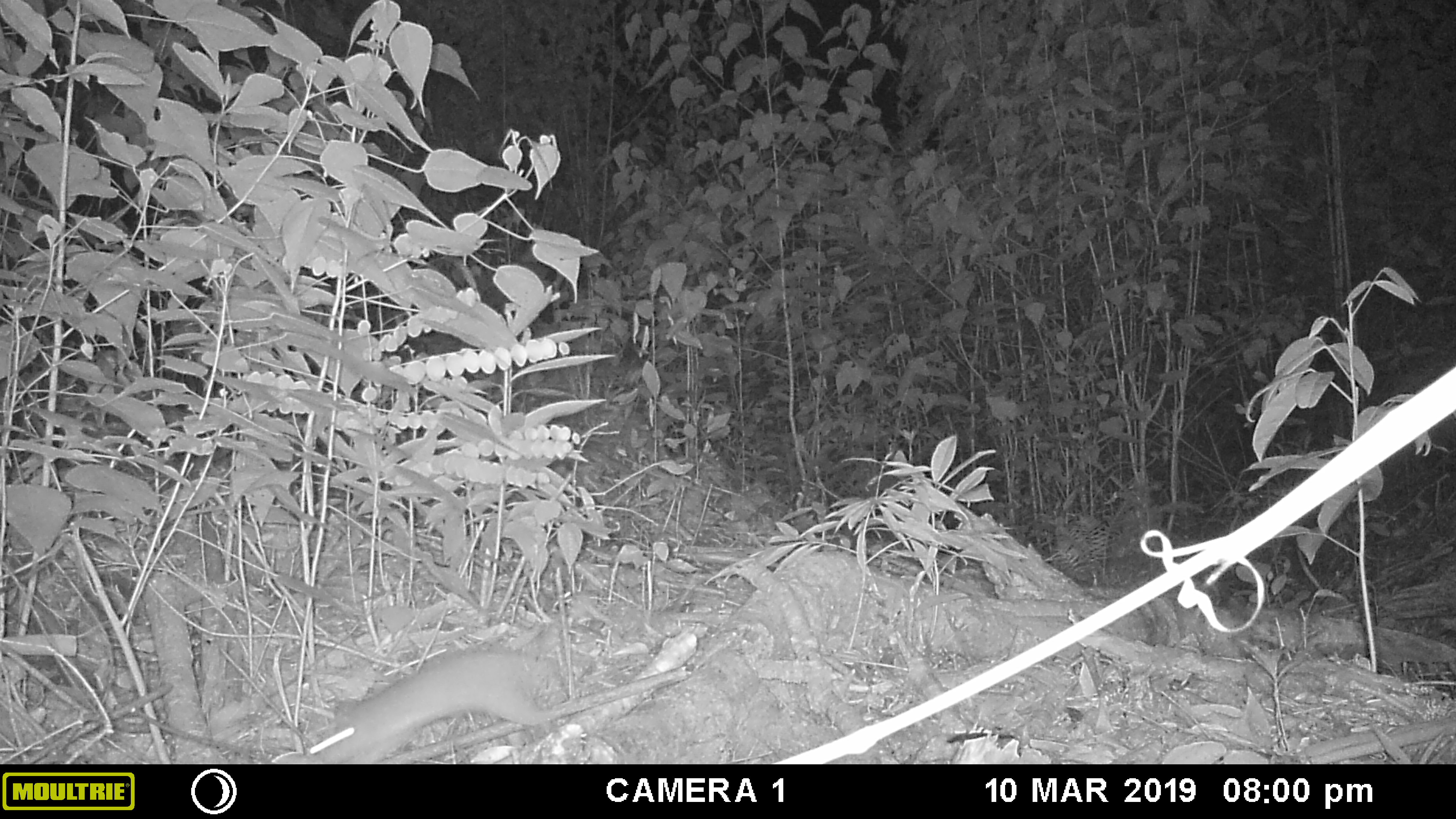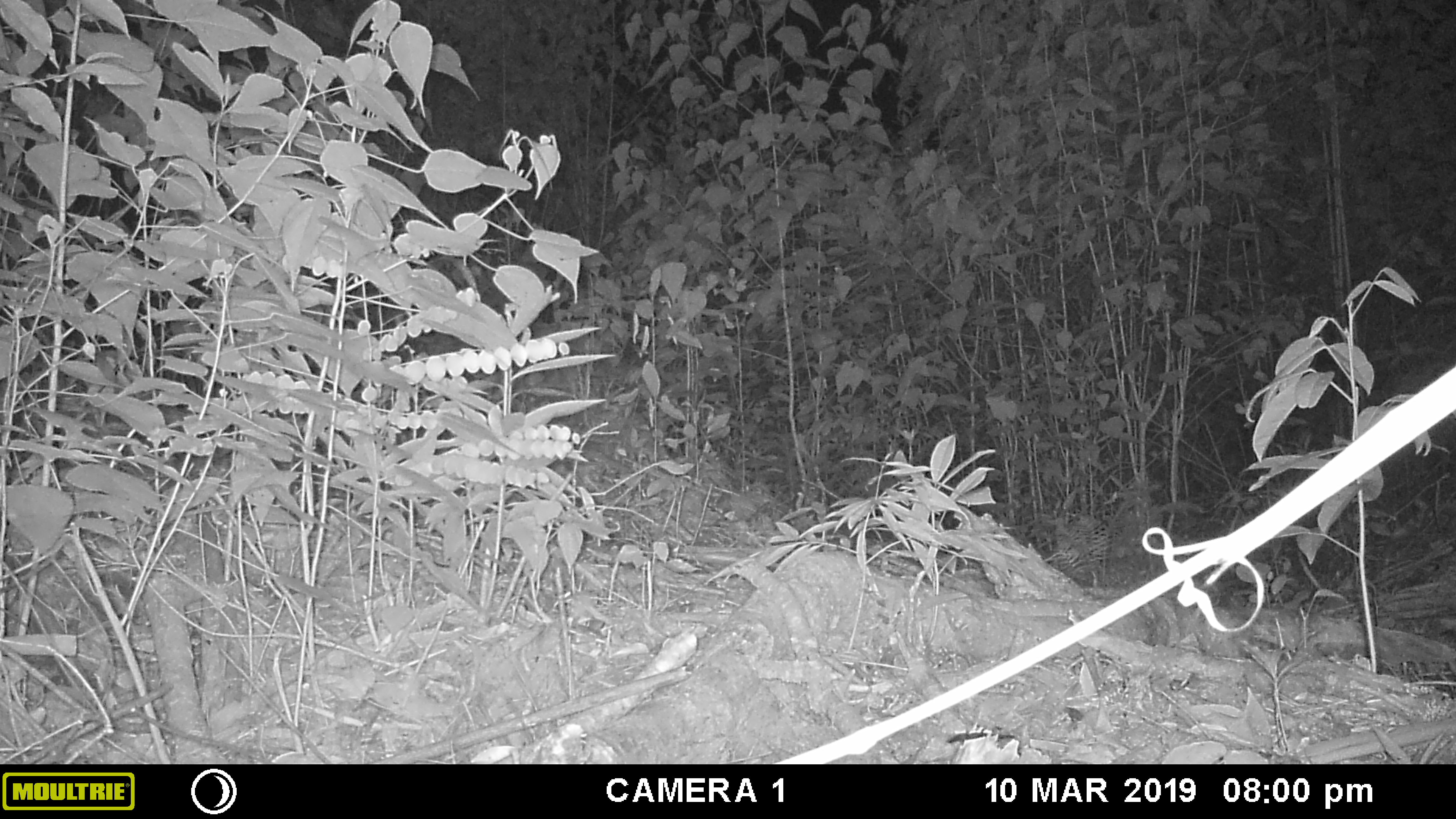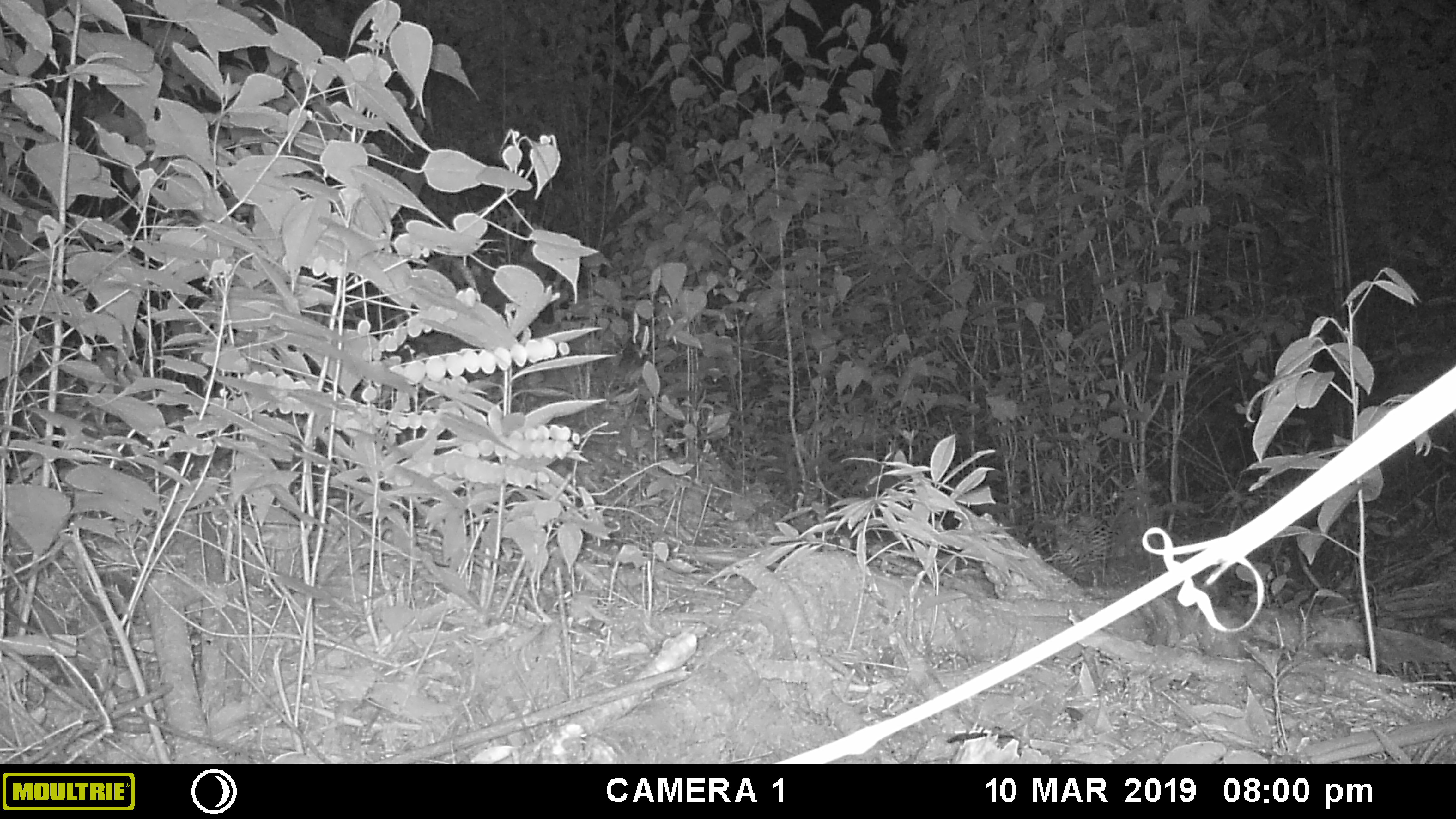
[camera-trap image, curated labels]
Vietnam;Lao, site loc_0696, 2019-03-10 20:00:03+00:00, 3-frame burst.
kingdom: Animalia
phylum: Chordata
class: Mammalia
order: Rodentia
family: Muridae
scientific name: Muridae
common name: old-world mice and rats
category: unidentified murid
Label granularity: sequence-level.